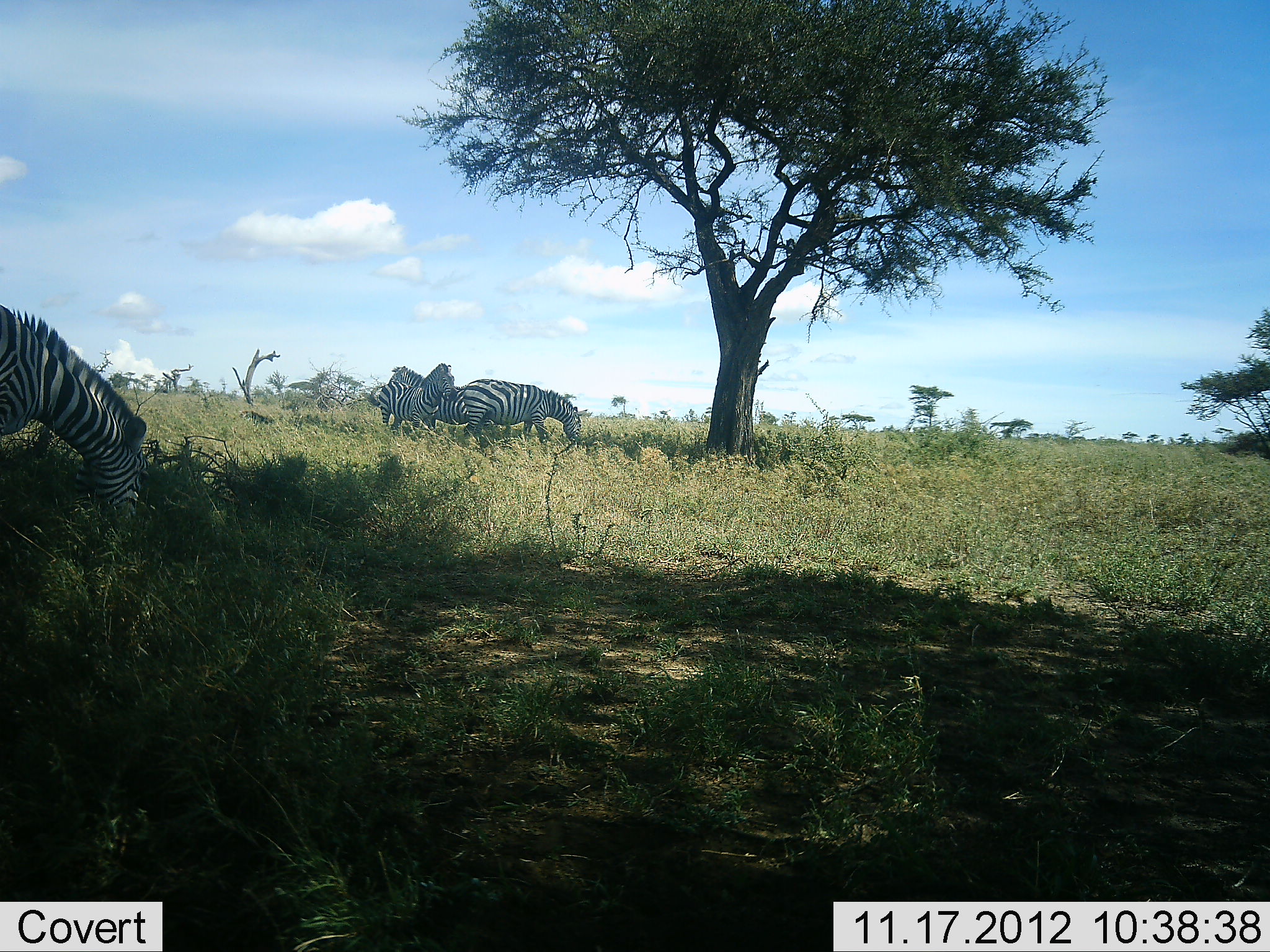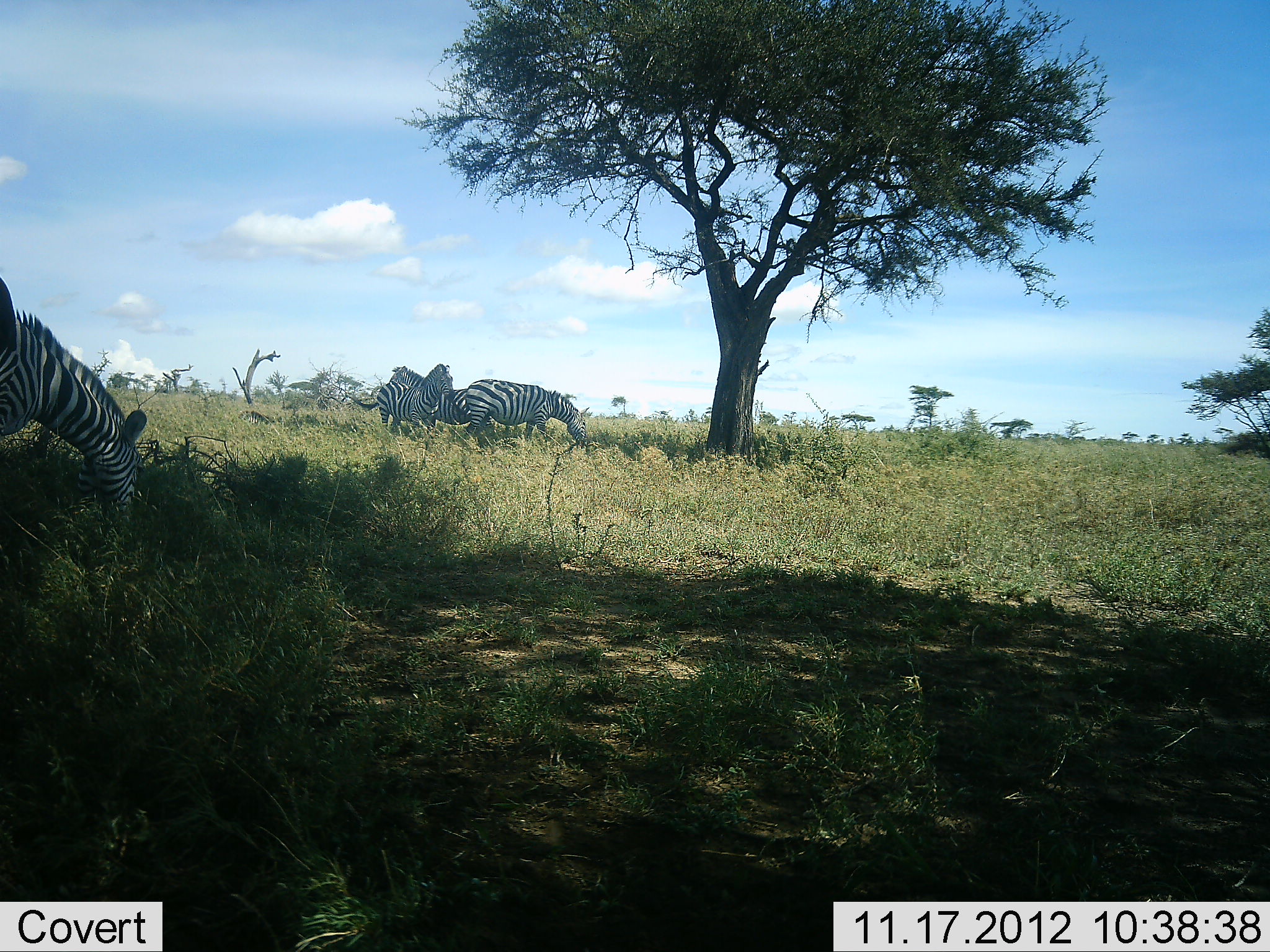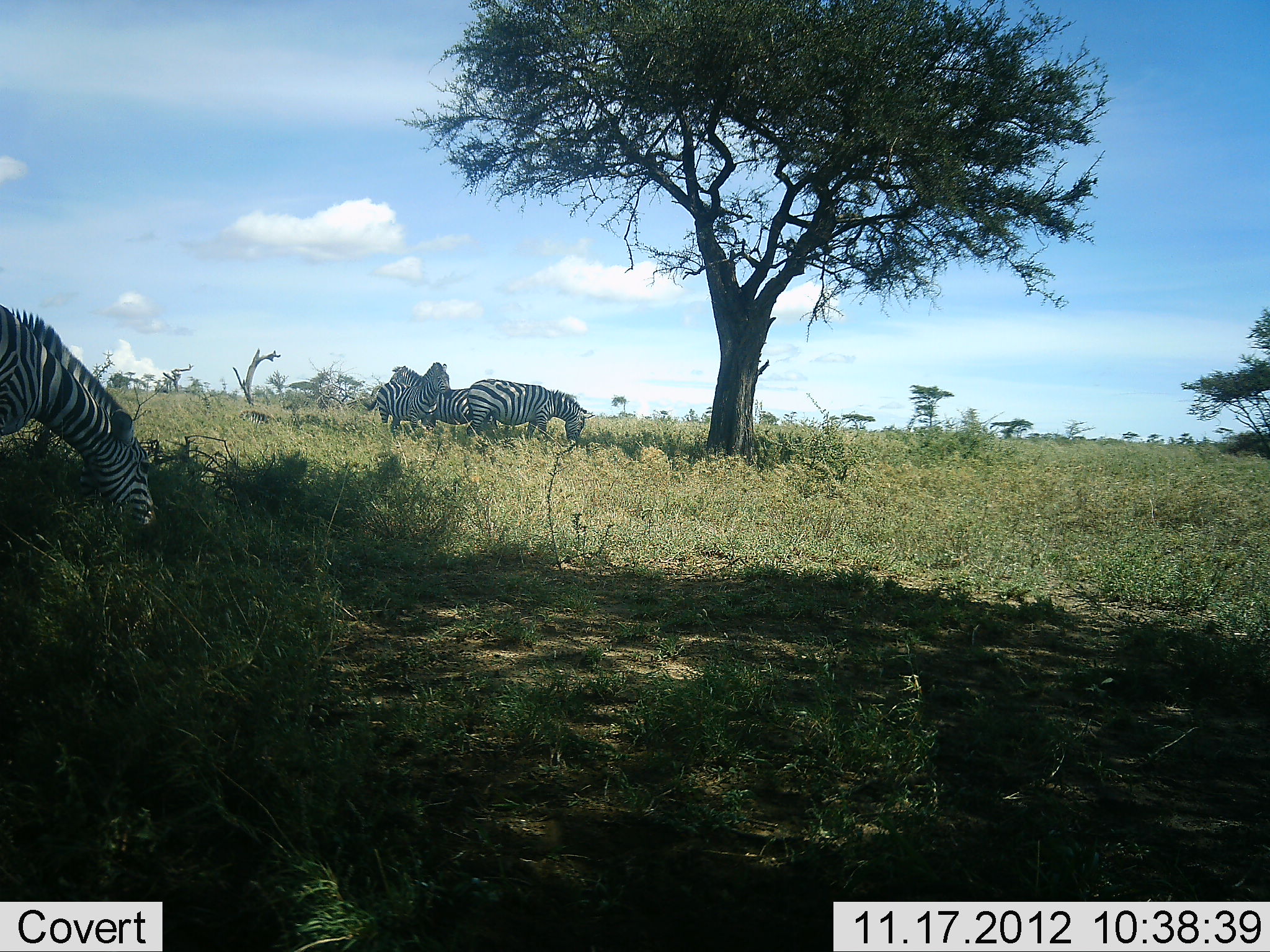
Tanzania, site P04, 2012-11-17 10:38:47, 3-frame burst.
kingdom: Animalia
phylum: Chordata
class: Mammalia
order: Perissodactyla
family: Equidae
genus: Equus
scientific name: Equus quagga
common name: plains zebra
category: zebra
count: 4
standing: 70%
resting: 0%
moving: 20%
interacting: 0%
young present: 0%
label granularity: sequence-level